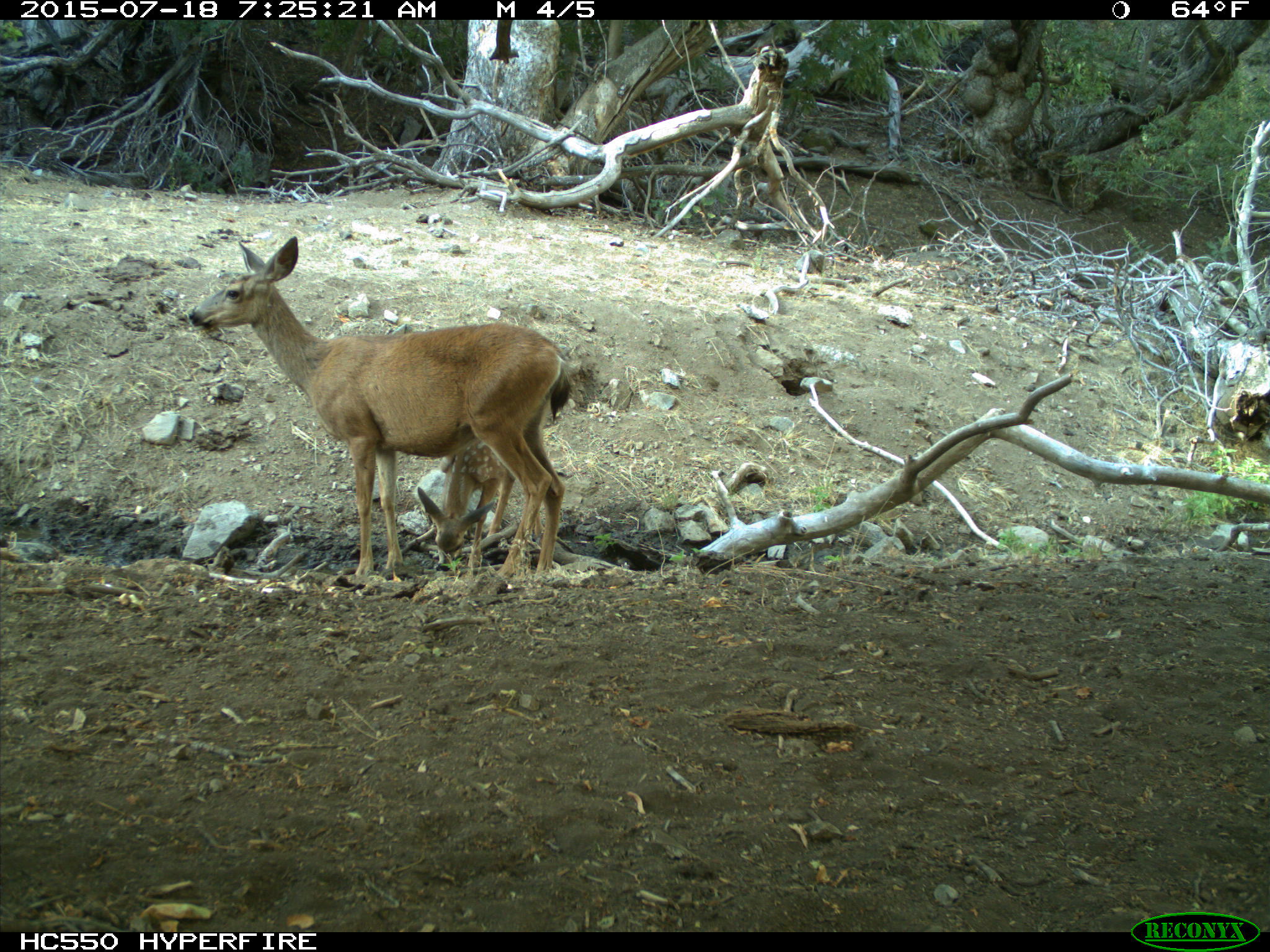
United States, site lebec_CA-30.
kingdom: Animalia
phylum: Chordata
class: Mammalia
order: Artiodactyla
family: Cervidae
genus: Odocoileus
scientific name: Odocoileus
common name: deer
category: unidentified deer